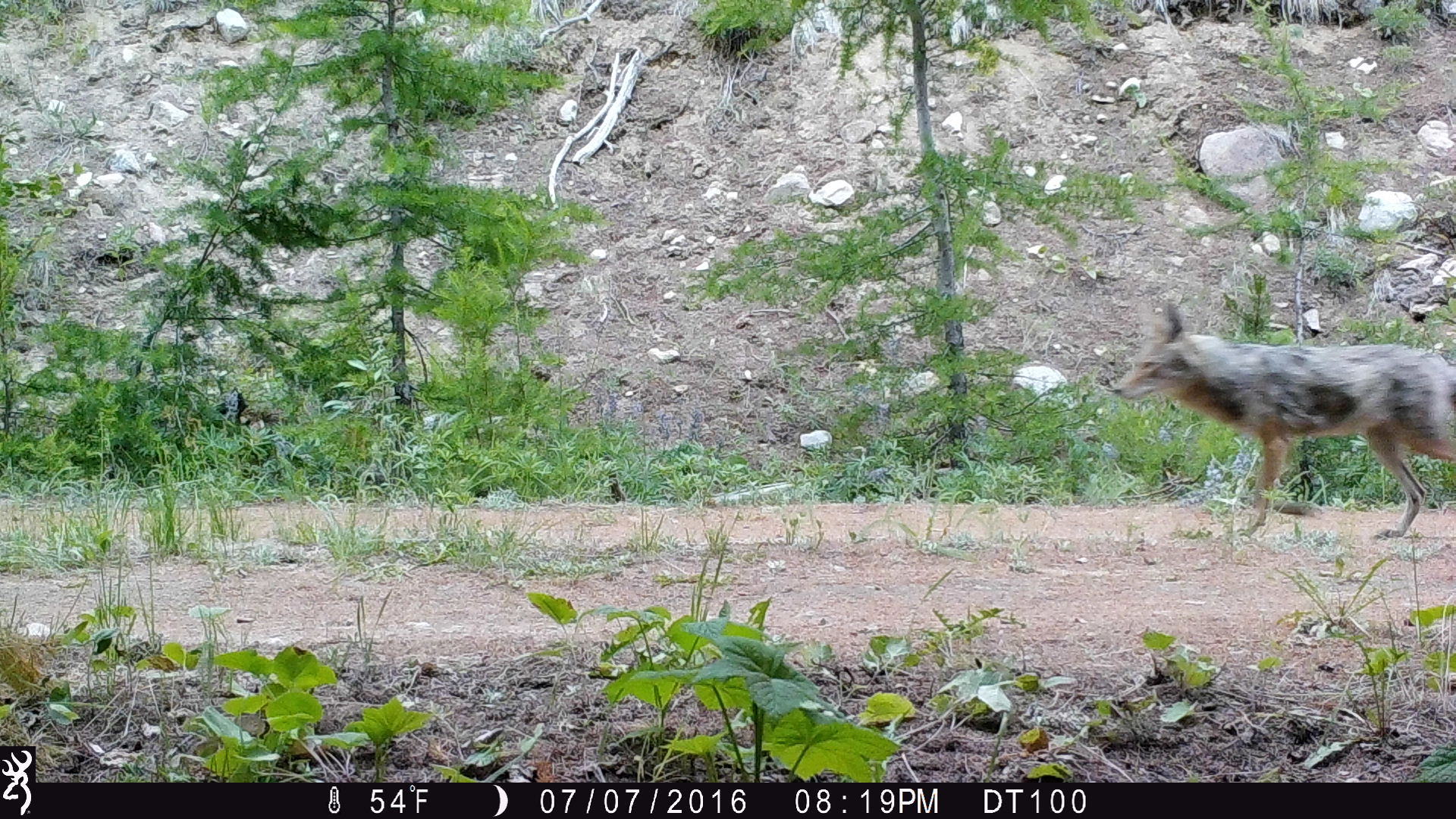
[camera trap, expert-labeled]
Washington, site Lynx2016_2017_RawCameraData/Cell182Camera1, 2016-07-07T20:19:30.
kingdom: Animalia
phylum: Chordata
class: Mammalia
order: Carnivora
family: Canidae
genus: Canis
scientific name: Canis latrans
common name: coyote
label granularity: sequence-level